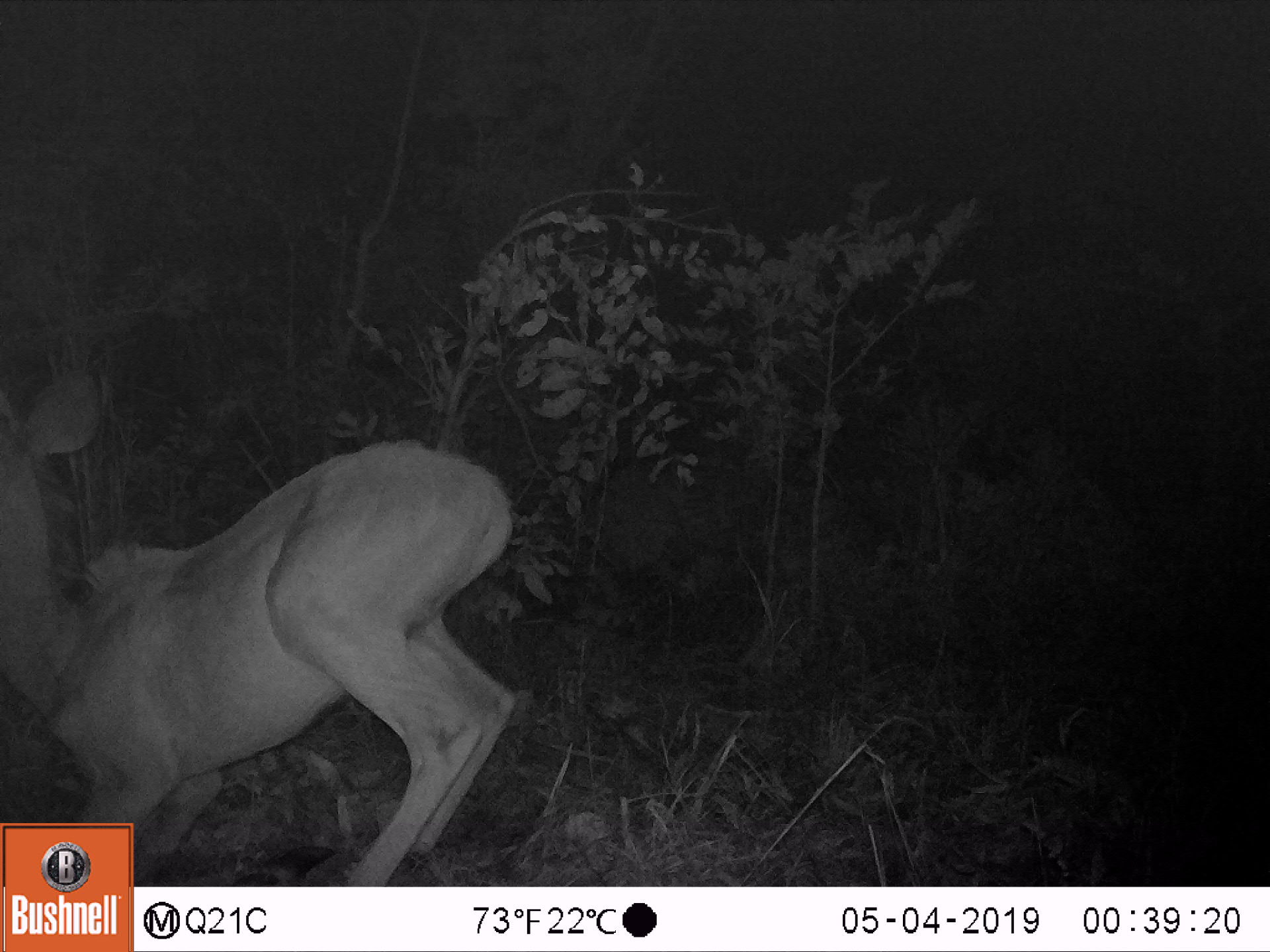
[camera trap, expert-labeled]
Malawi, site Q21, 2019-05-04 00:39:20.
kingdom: Animalia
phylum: Chordata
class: Mammalia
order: Artiodactyla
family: Bovidae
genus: Tragelaphus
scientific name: Tragelaphus strepsiceros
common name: greater kudu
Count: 1.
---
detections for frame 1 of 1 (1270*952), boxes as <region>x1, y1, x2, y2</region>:
greater kudu: <region>5, 349, 524, 815</region>